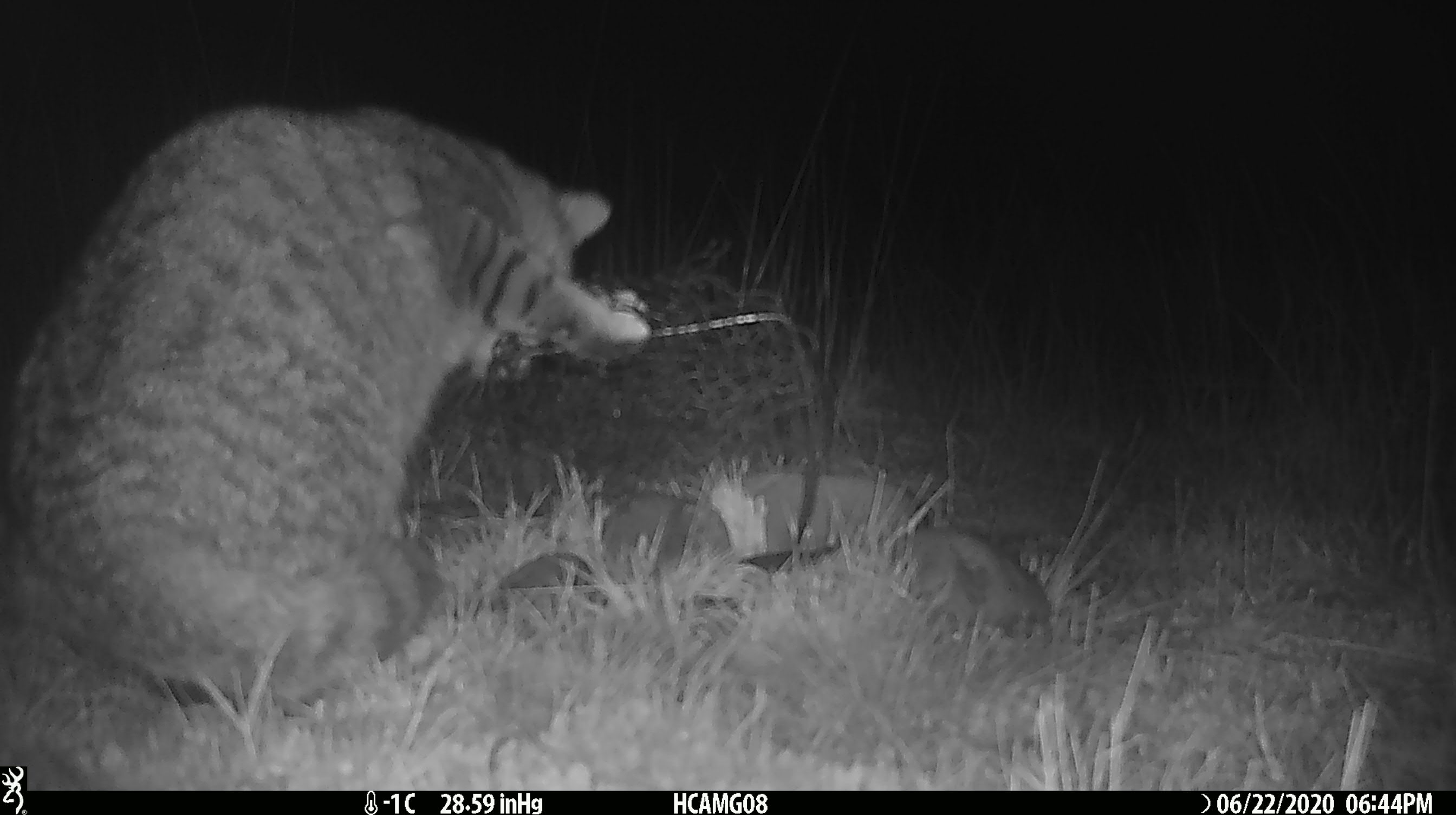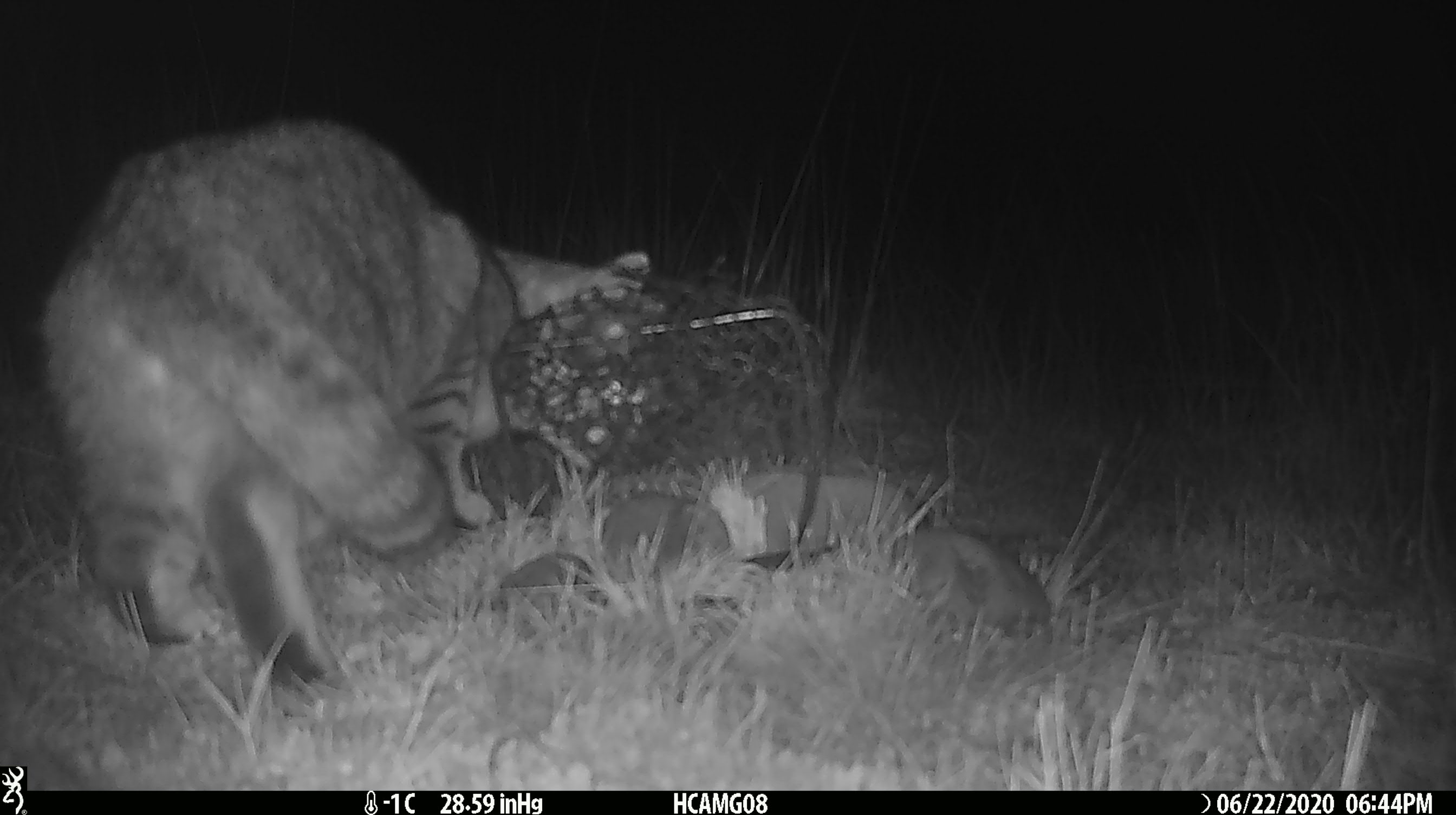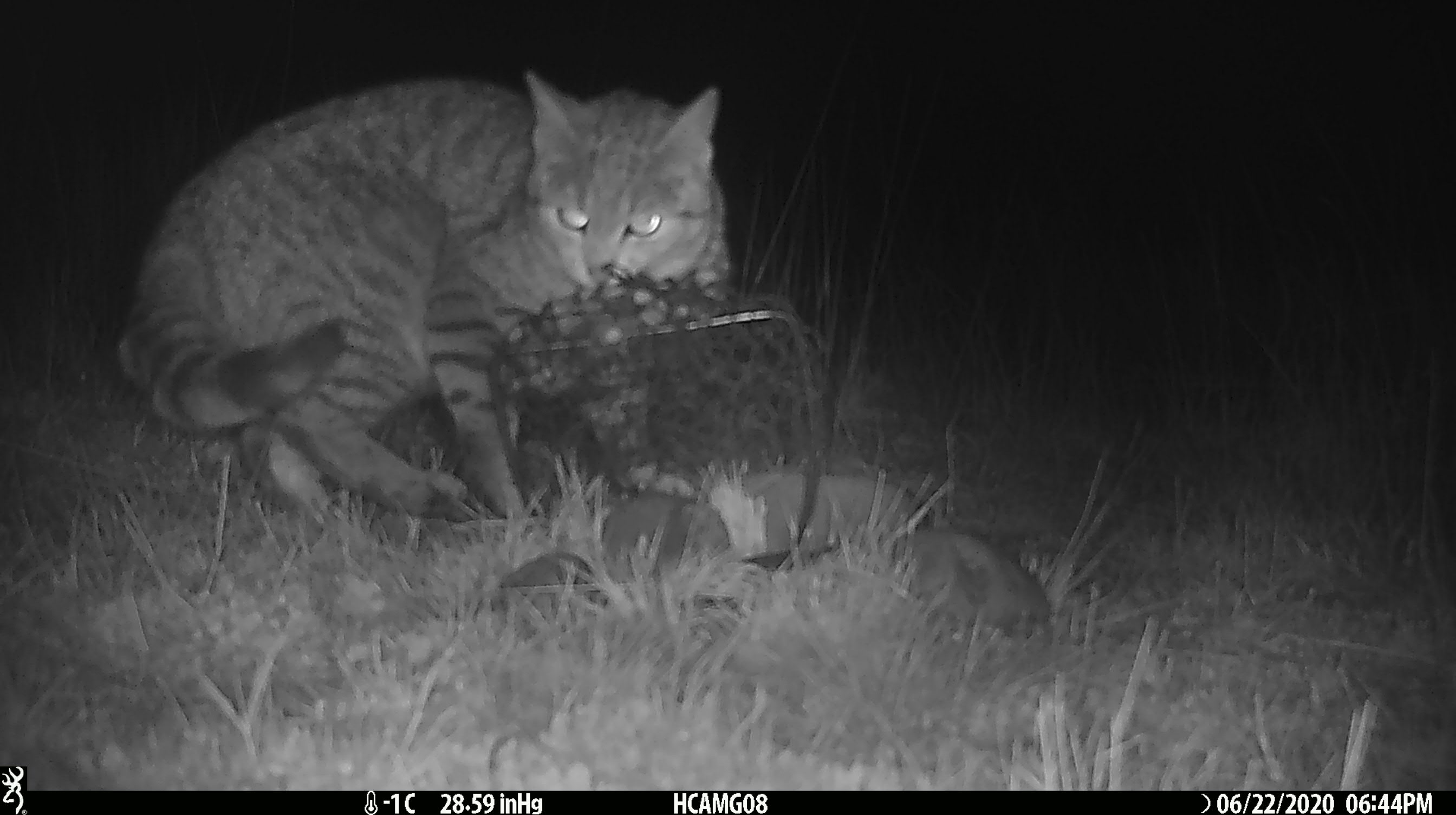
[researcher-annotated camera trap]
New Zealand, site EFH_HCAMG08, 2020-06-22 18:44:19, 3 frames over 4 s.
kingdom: Animalia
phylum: Chordata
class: Mammalia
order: Carnivora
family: Felidae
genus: Felis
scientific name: Felis catus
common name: domestic cat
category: cat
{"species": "cat (domestic cat) (Felis catus)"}